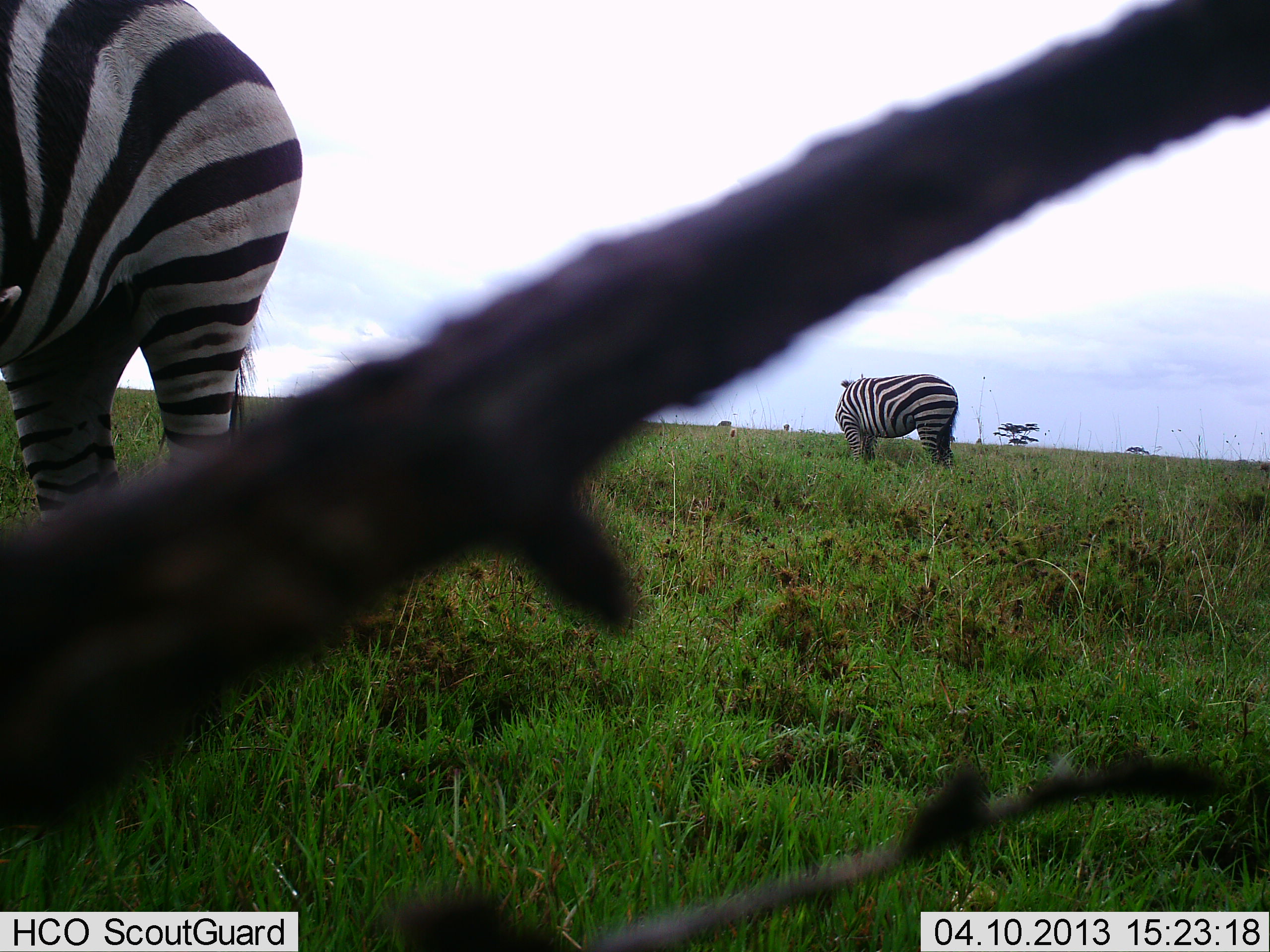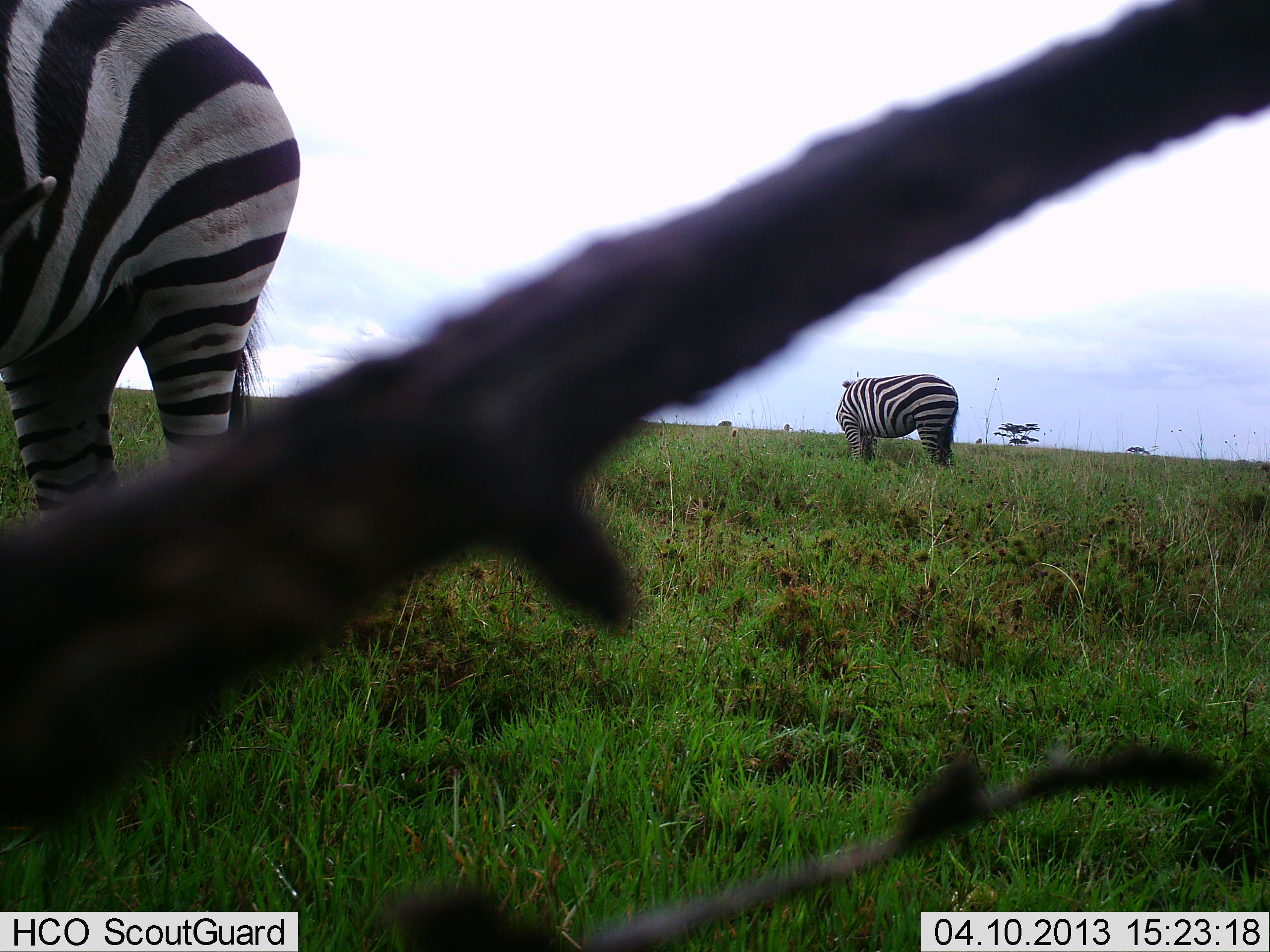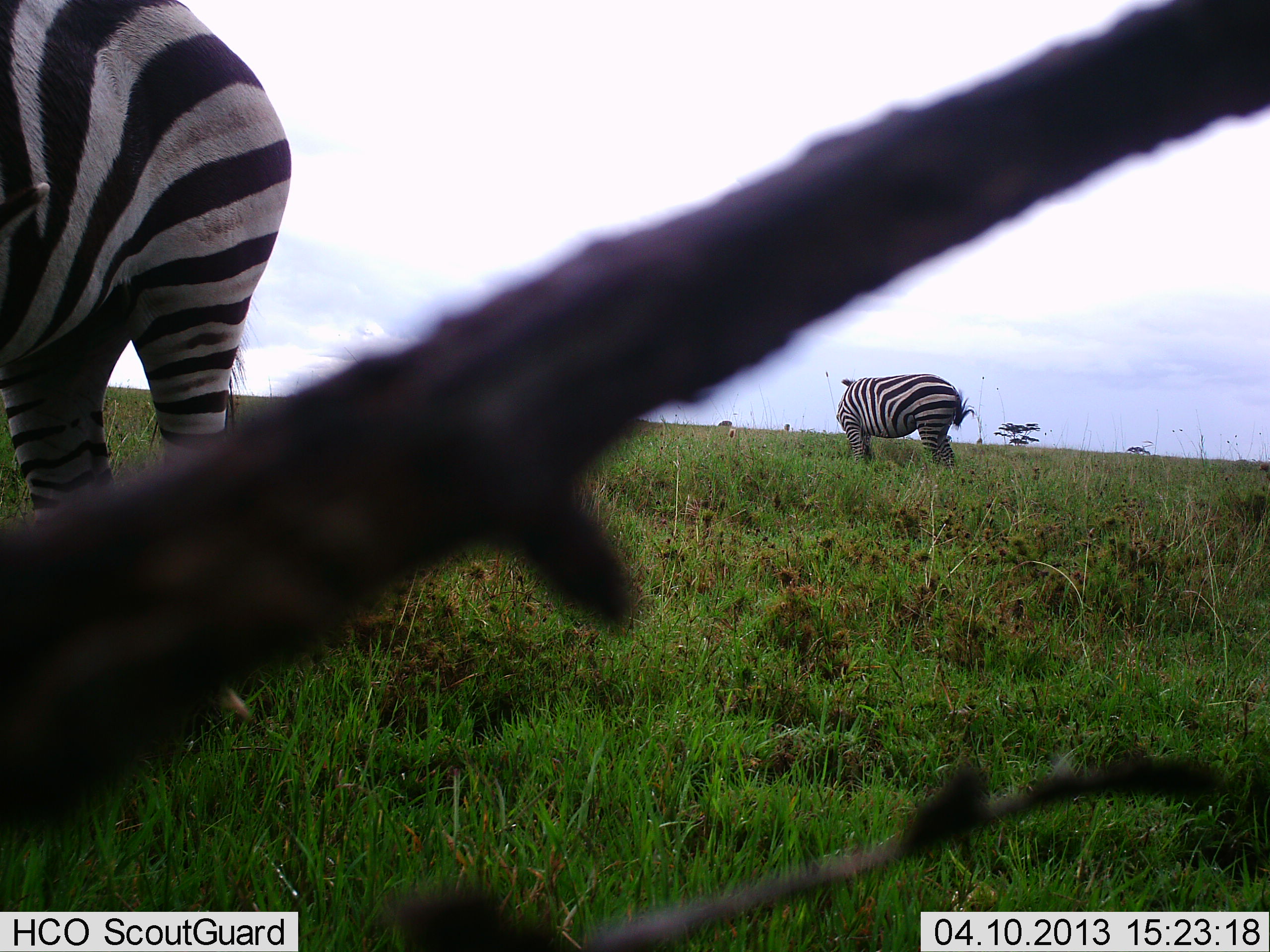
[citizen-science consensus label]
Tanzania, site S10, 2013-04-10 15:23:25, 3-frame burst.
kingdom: Animalia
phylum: Chordata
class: Mammalia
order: Perissodactyla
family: Equidae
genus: Equus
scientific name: Equus quagga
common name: plains zebra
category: zebra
Zebra (plains zebra) (Equus quagga), count 2. Behavior (volunteer vote fractions): standing 70%, resting 0%, moving 0%, interacting 0%. Young present (vote fraction): 0%. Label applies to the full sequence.